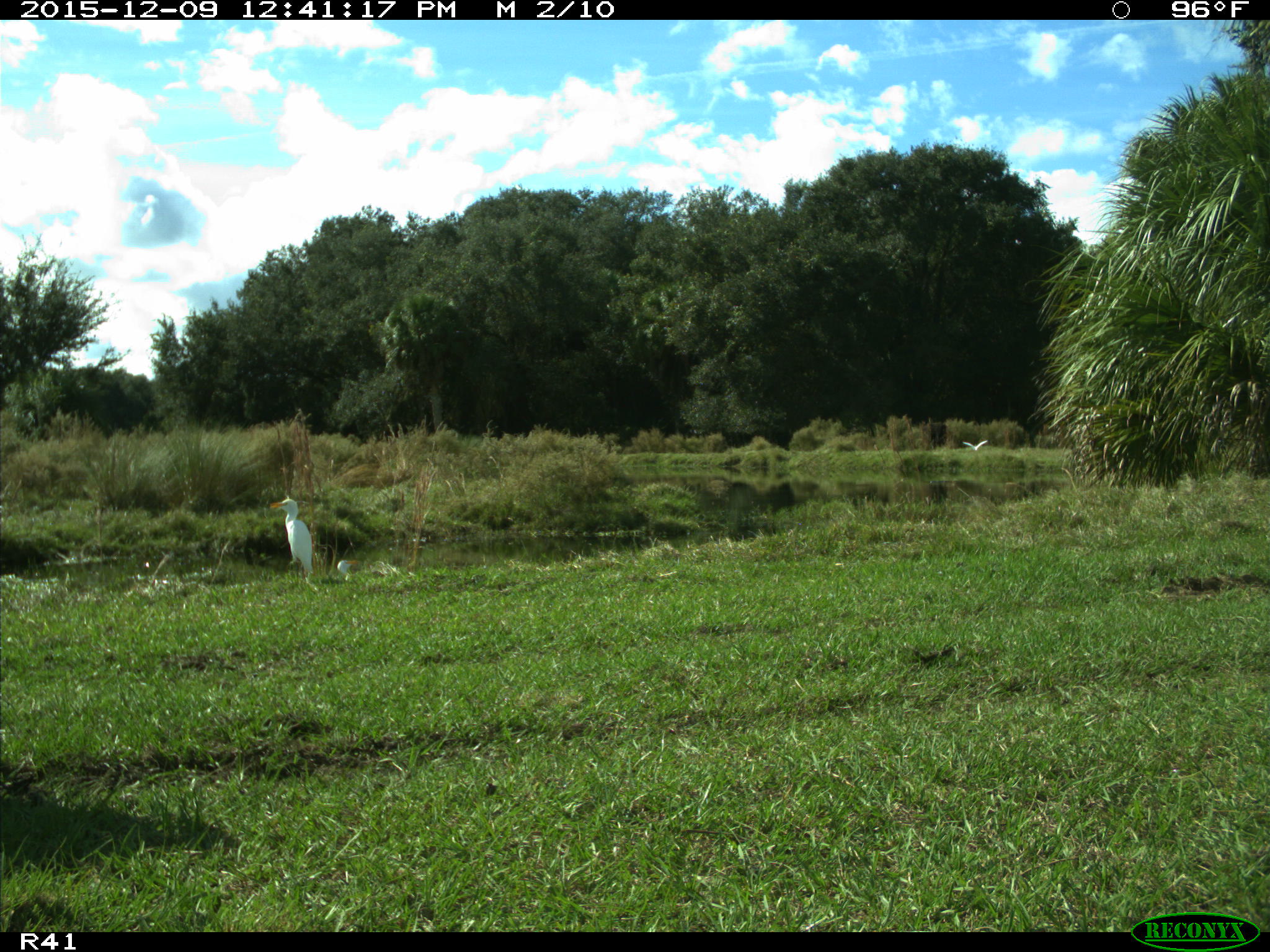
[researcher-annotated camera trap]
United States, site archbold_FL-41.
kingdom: Animalia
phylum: Chordata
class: Aves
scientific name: Aves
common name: birds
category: unidentified bird